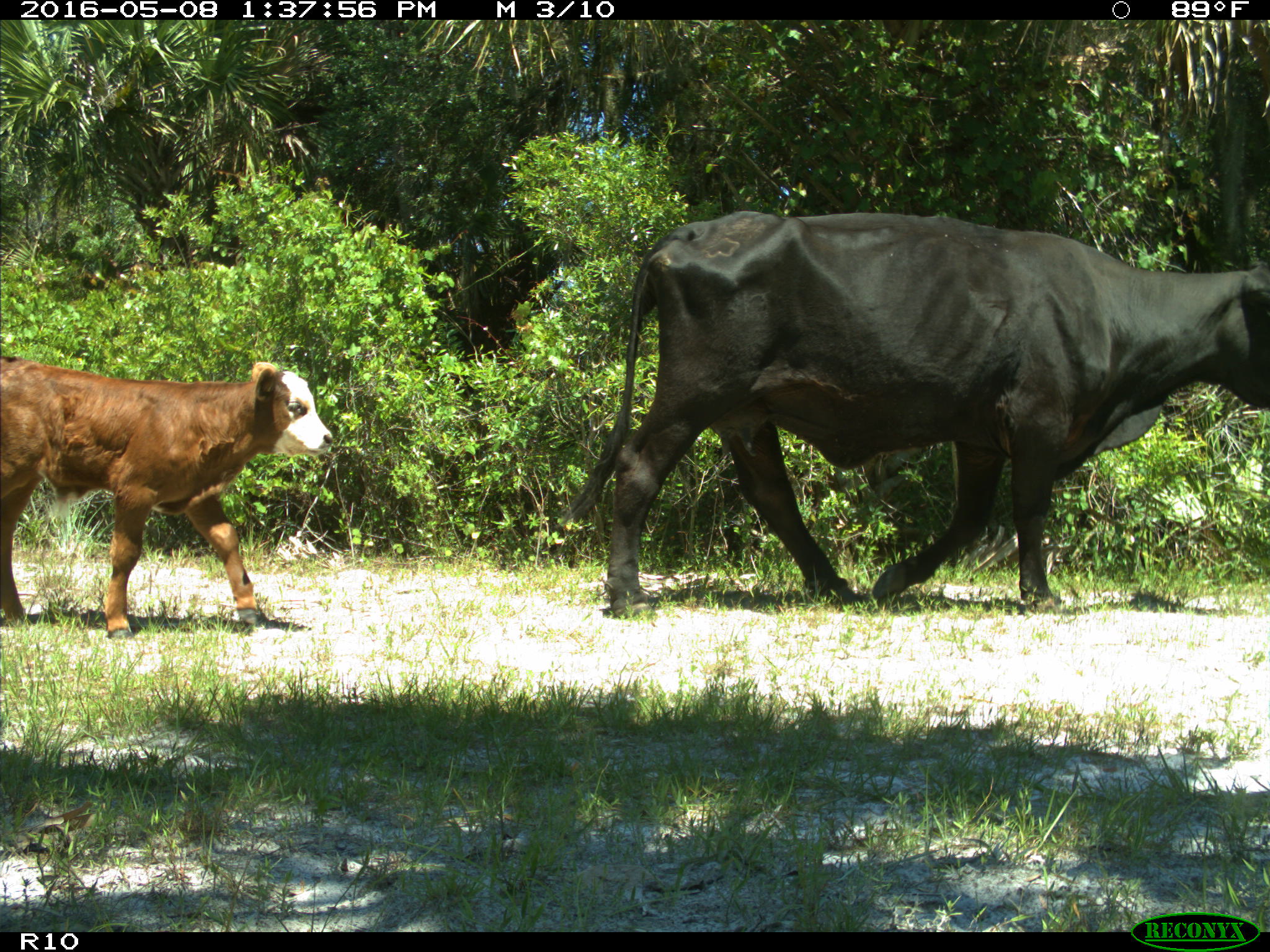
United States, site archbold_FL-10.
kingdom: Animalia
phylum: Chordata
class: Mammalia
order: Artiodactyla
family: Bovidae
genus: Bos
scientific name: Bos taurus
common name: domestic cow